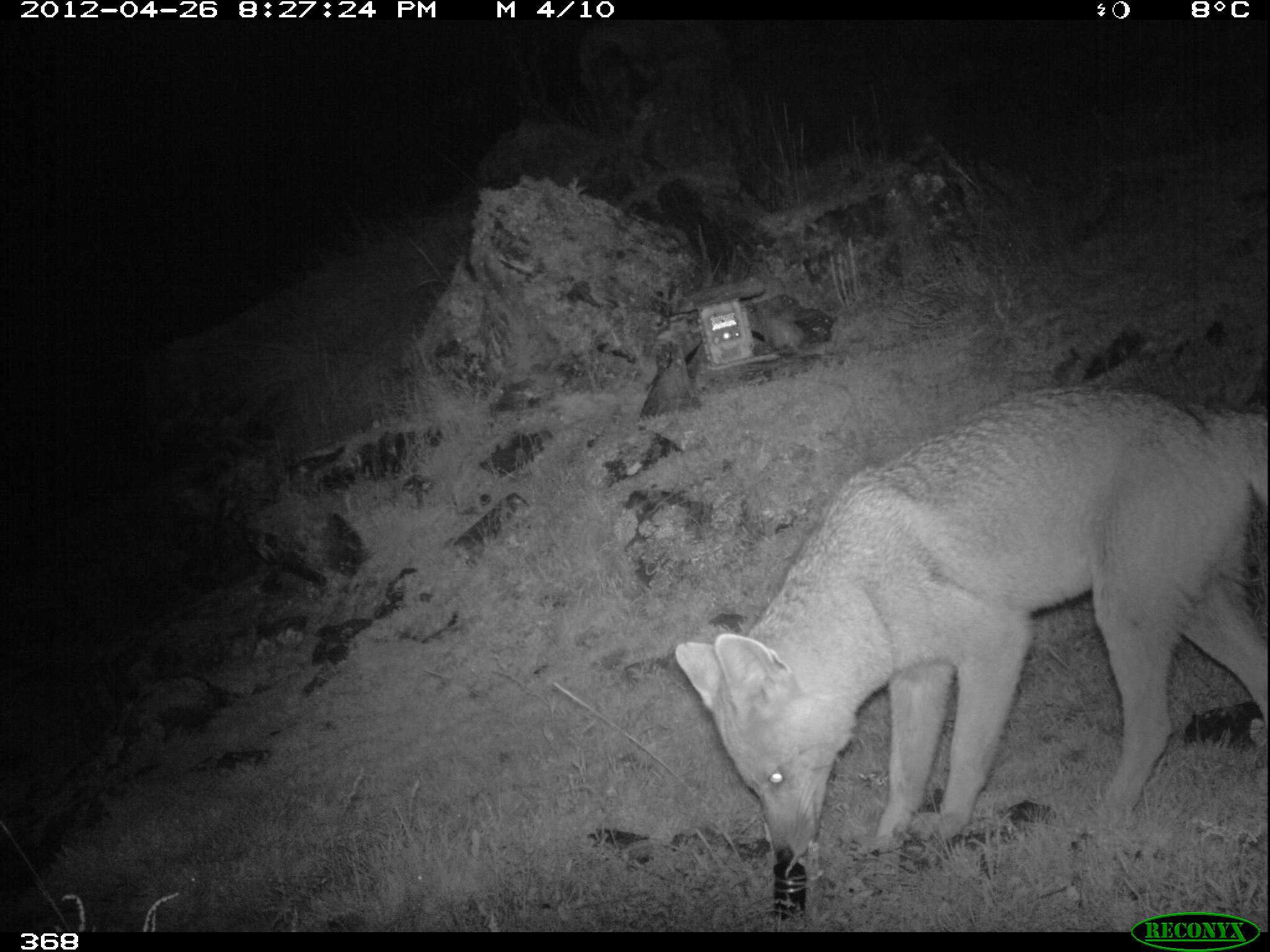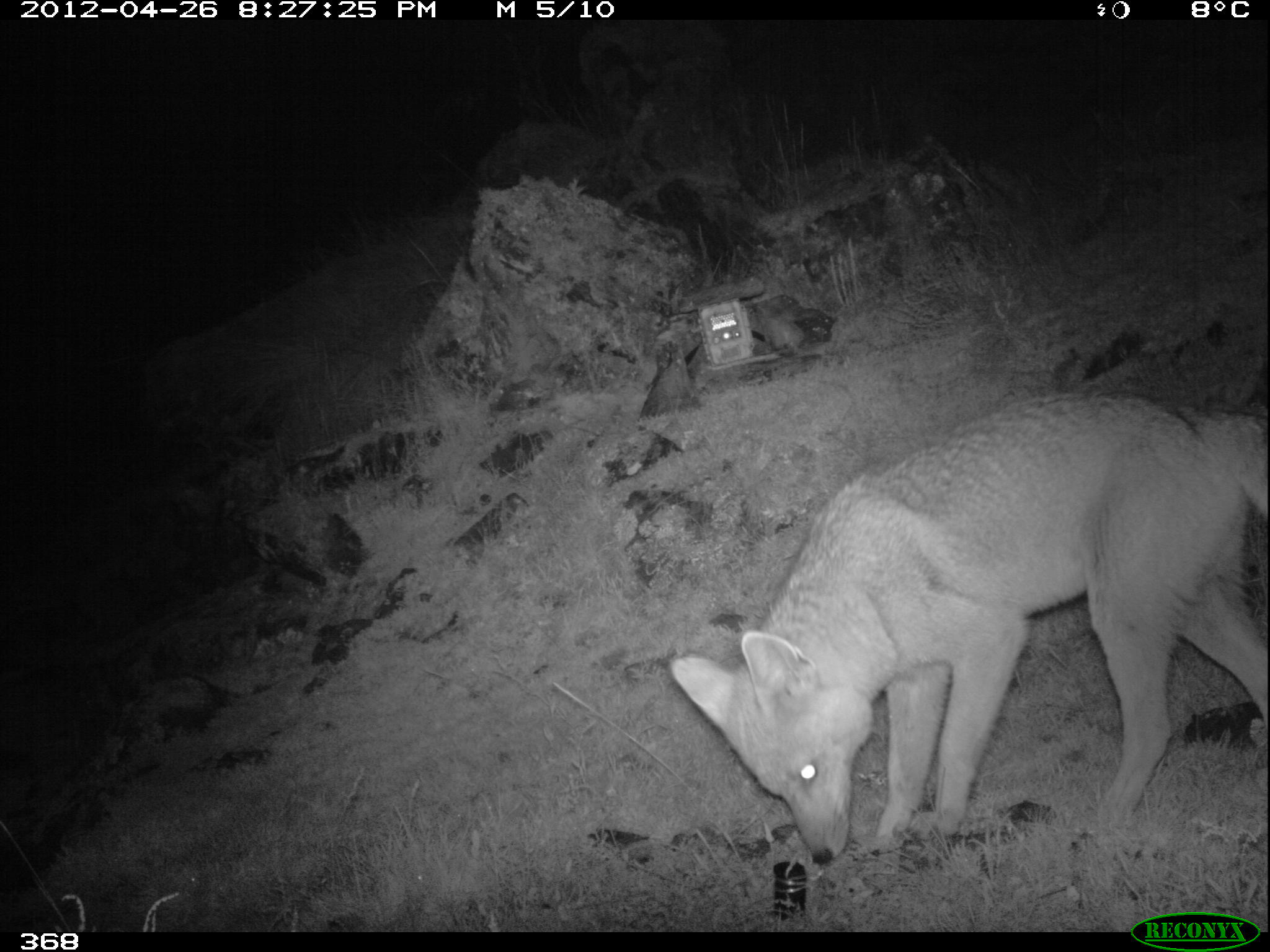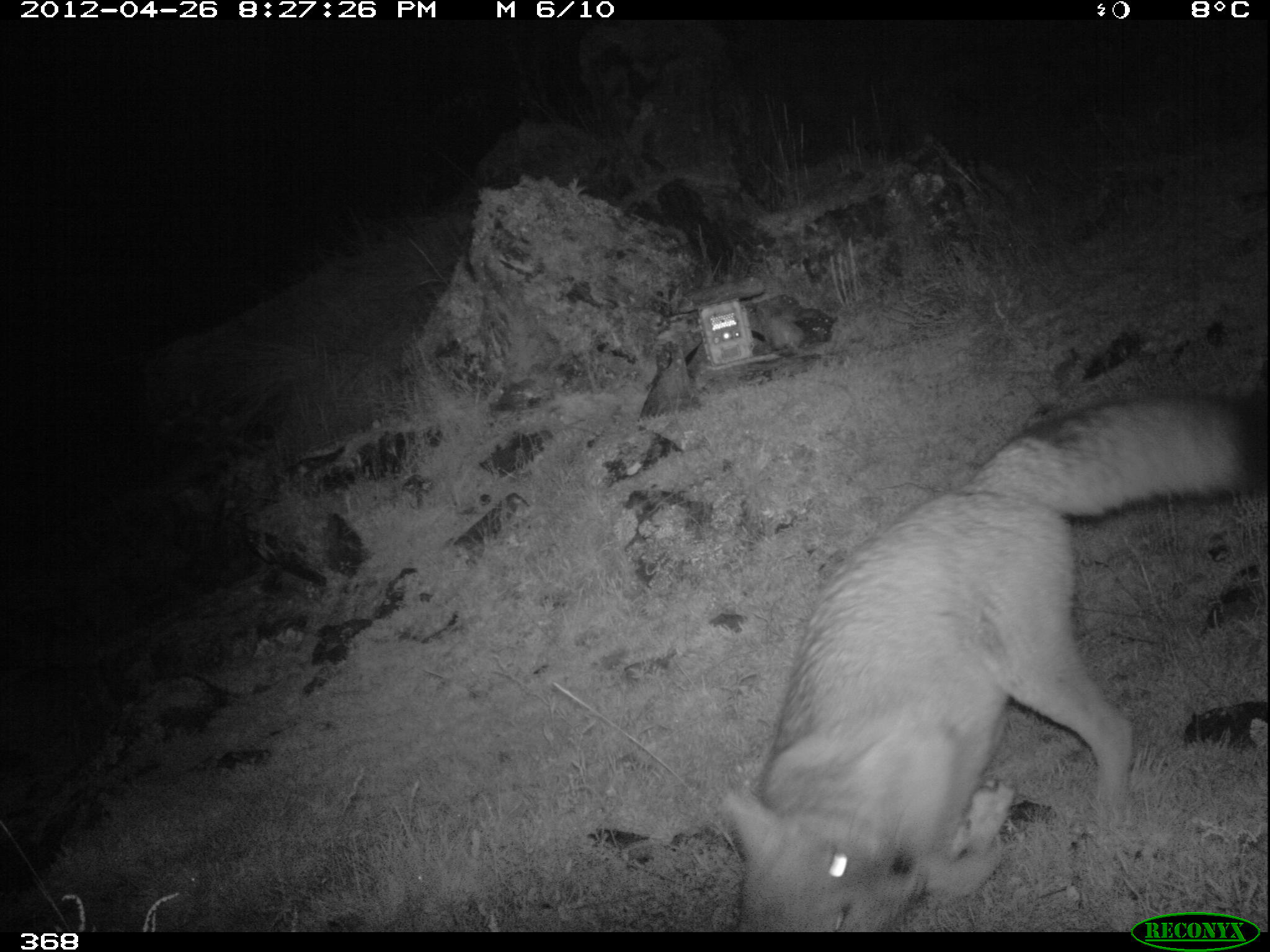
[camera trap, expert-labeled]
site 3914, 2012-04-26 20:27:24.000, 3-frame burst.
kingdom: Animalia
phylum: Chordata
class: Mammalia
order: Carnivora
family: Canidae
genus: Lycalopex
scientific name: Lycalopex culpaeus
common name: culpeo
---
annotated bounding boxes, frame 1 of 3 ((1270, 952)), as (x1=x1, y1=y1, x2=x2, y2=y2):
lycalopex culpaeus: (x1=672, y1=380, x2=1270, y2=864)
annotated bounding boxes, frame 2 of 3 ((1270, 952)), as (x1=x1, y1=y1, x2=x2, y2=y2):
lycalopex culpaeus: (x1=667, y1=385, x2=1270, y2=864)